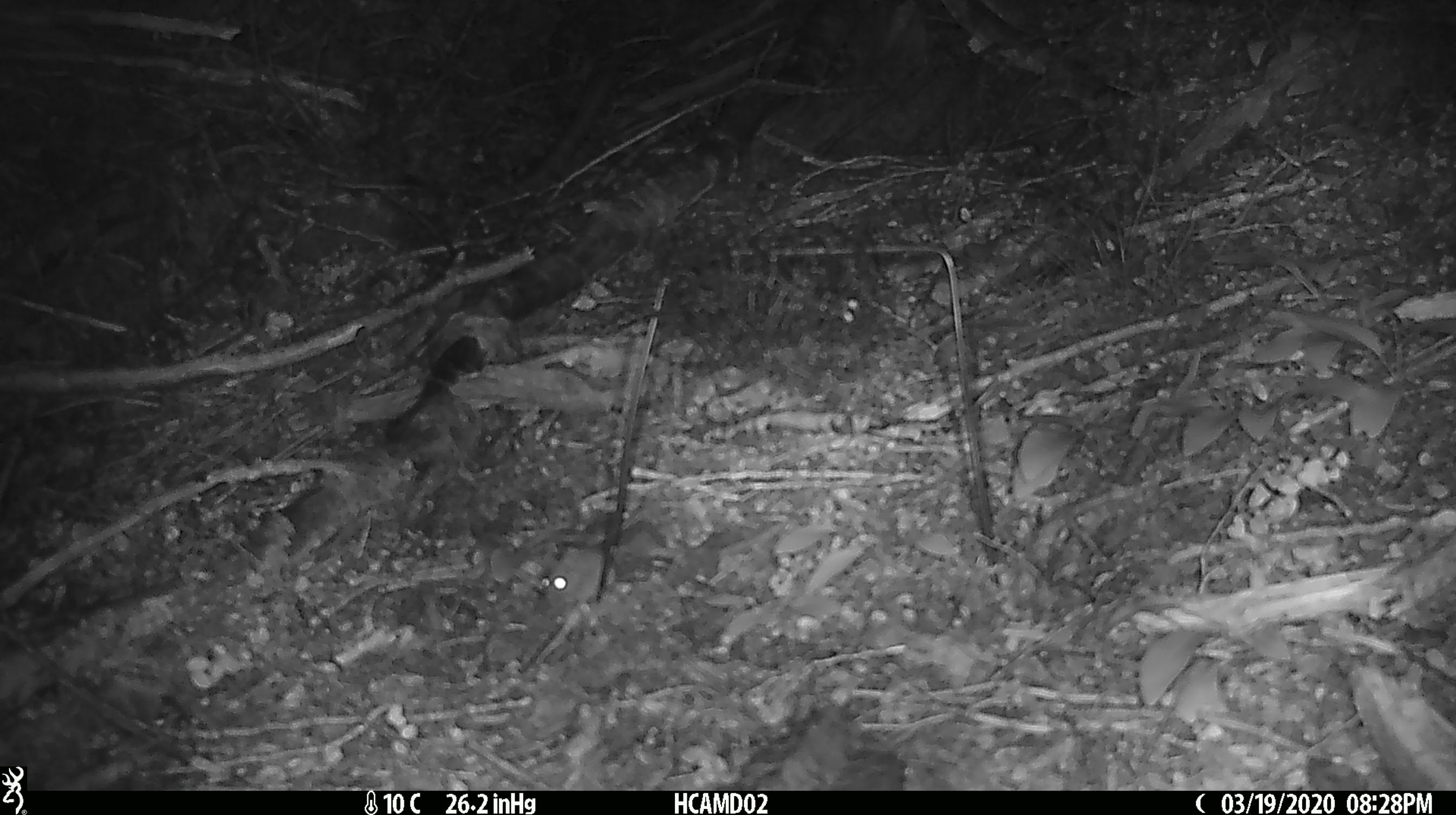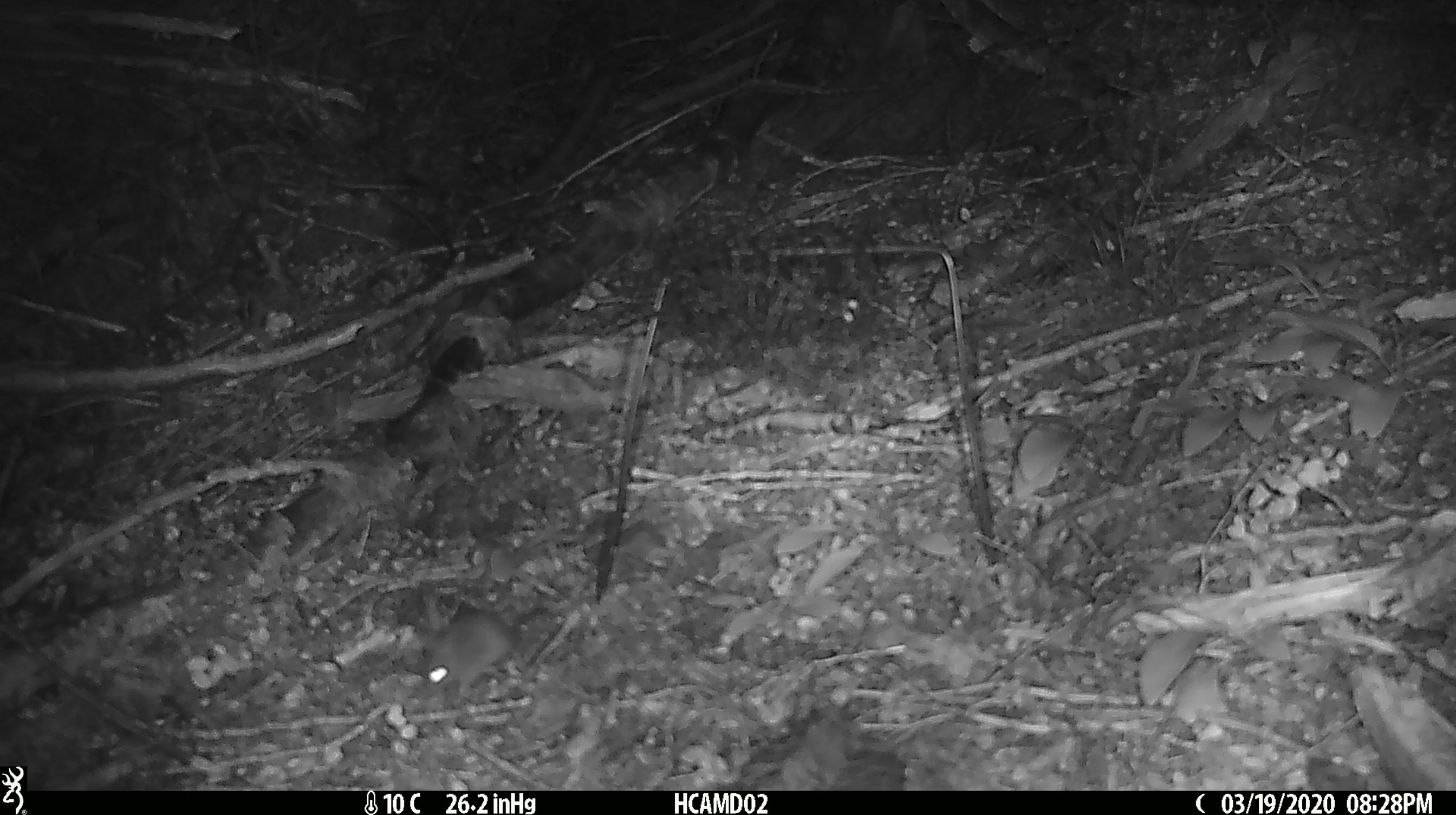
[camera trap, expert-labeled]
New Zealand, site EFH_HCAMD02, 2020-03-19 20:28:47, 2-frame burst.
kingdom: Animalia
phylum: Chordata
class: Mammalia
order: Rodentia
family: Muridae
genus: Mus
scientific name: Mus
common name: mouse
Mouse (Mus).